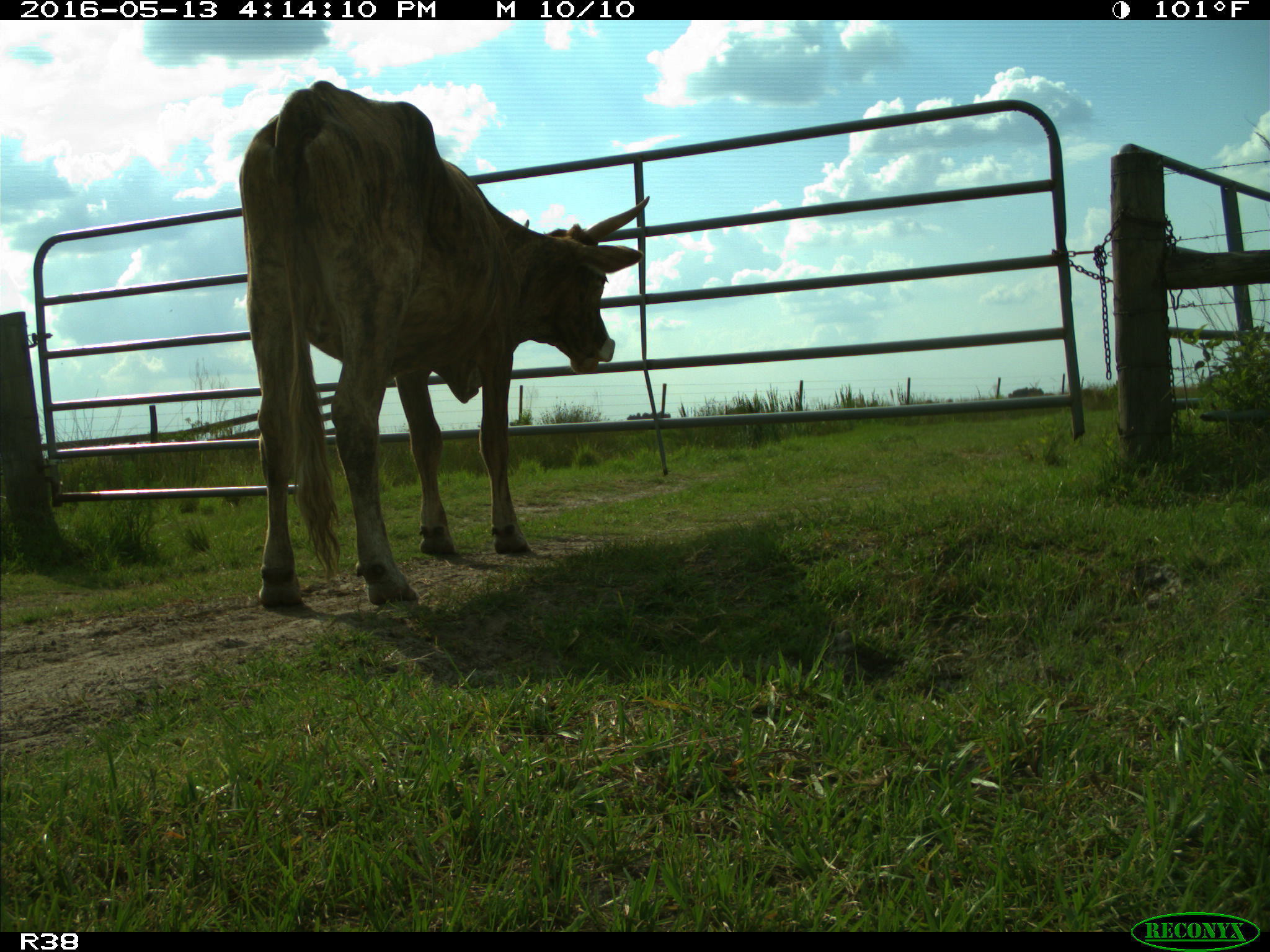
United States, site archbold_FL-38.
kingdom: Animalia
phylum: Chordata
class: Mammalia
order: Artiodactyla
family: Bovidae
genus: Bos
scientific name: Bos taurus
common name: domestic cow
Bos taurus (domestic cow).